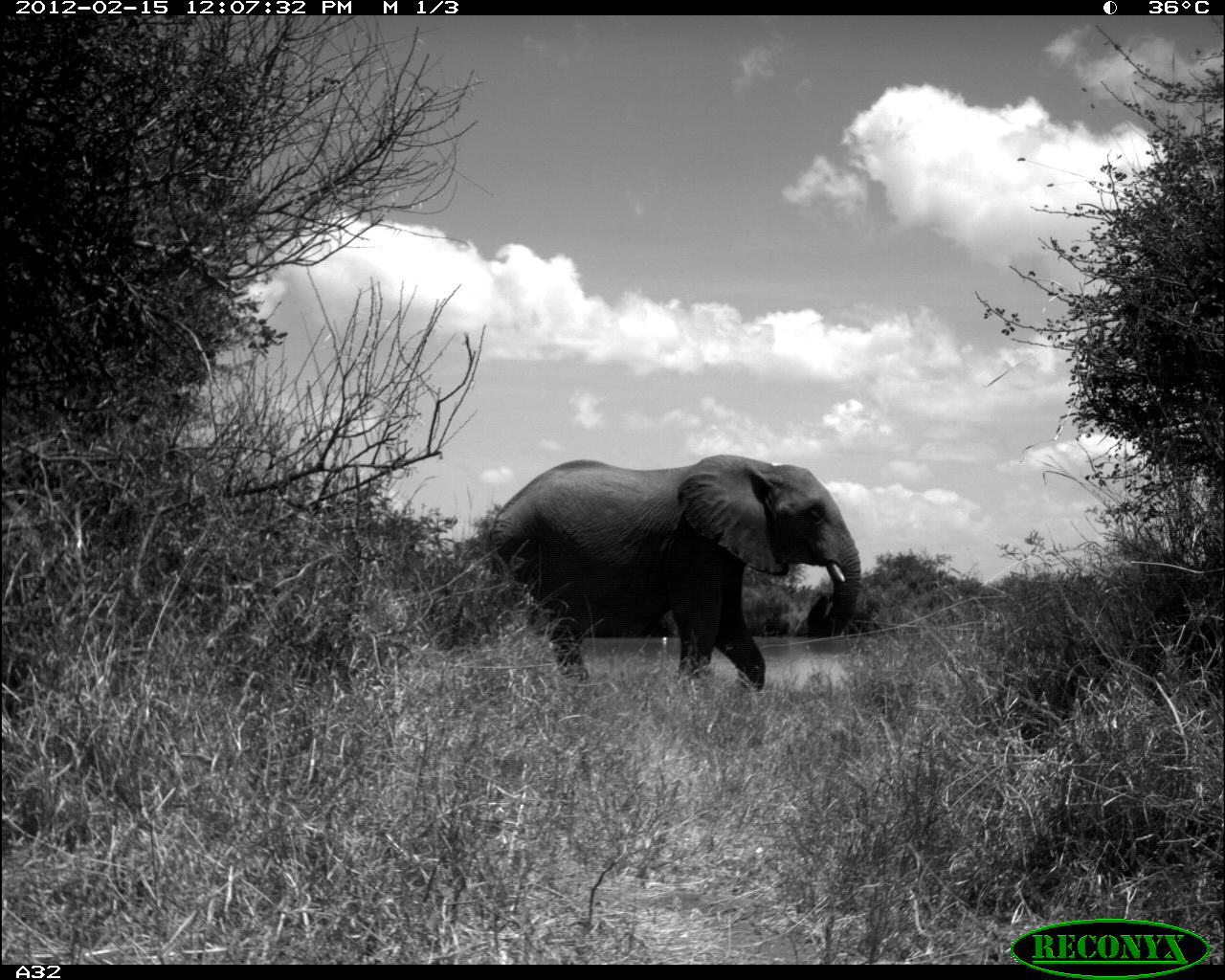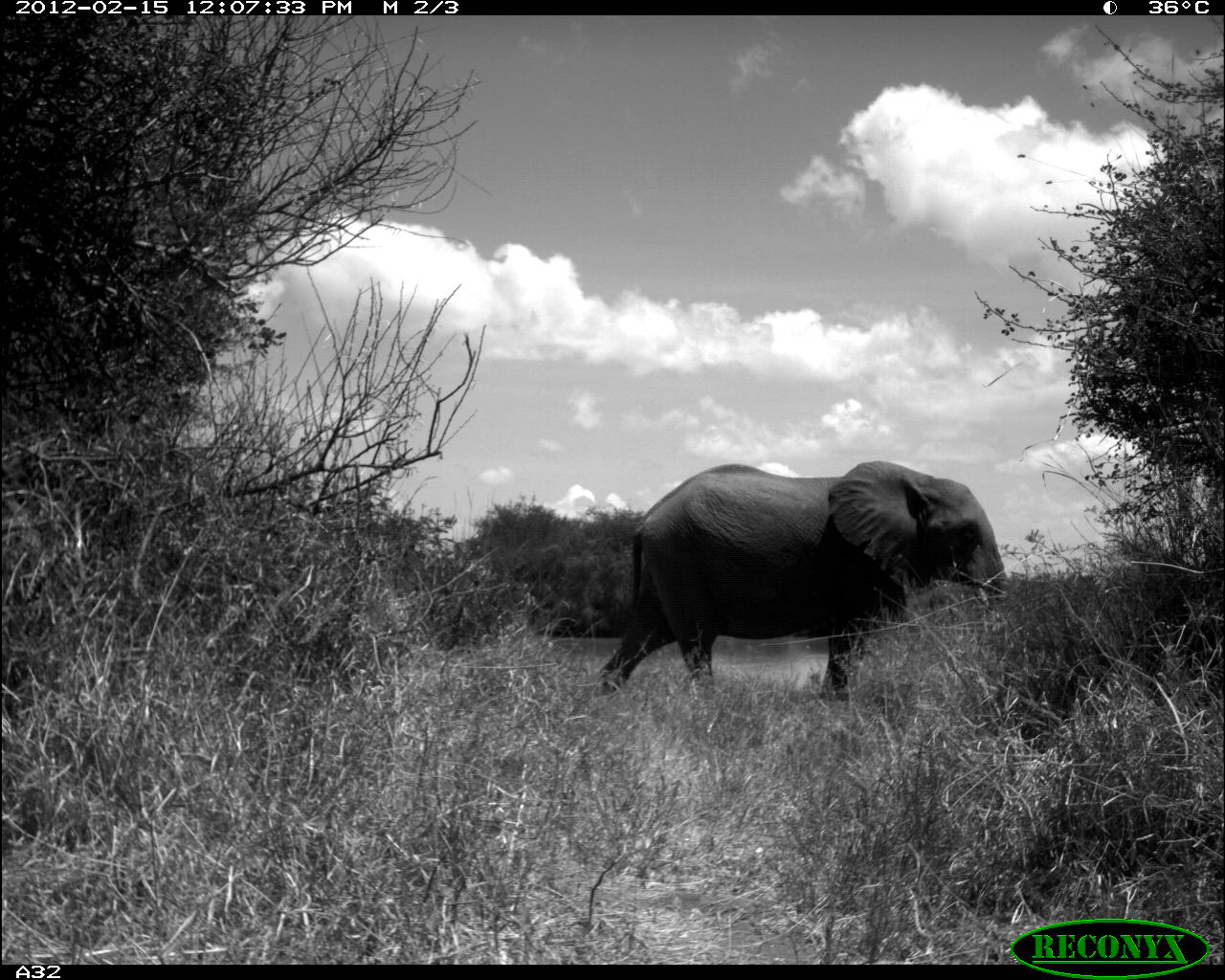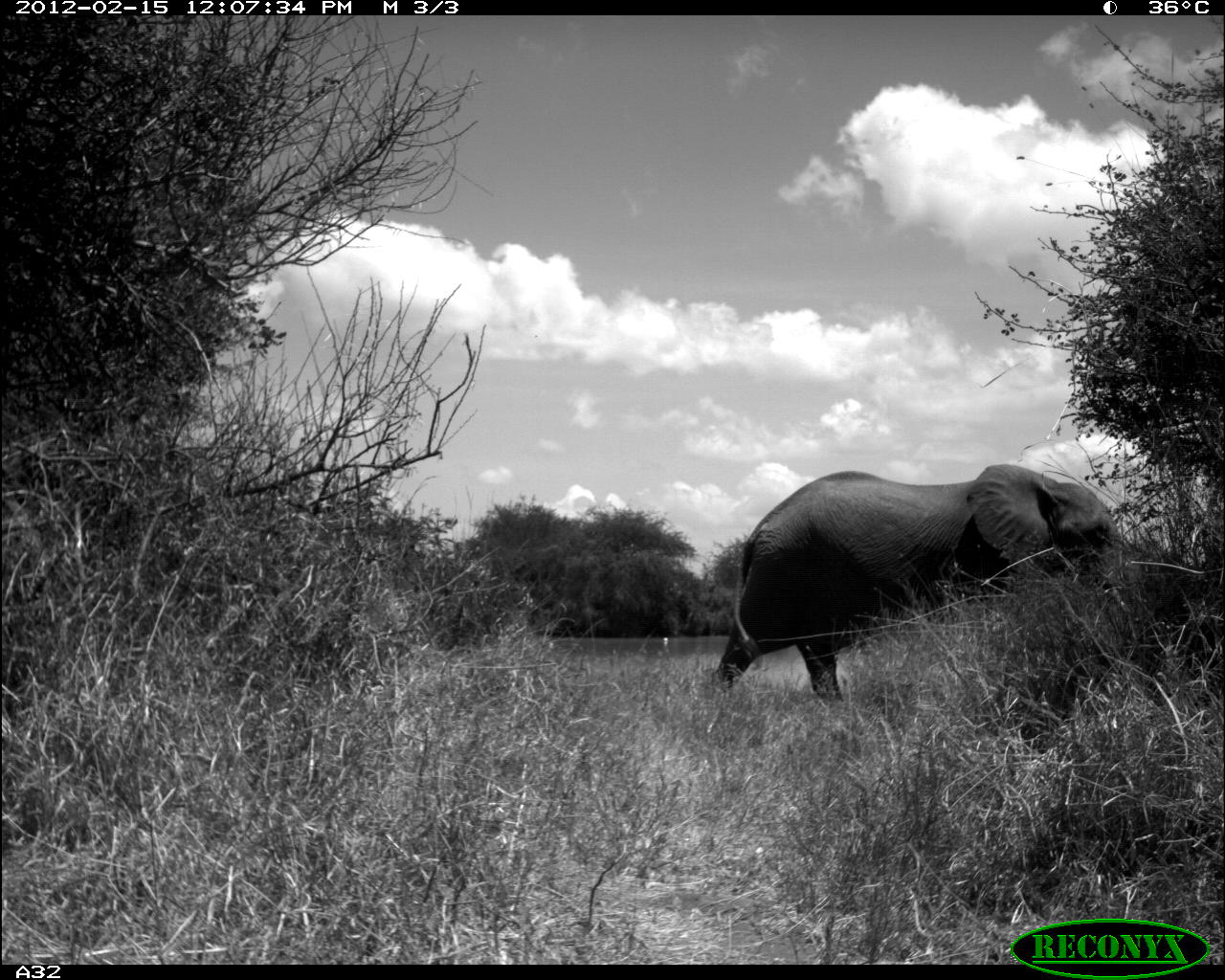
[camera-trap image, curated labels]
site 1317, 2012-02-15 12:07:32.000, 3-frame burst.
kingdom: Animalia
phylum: Chordata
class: Mammalia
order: Proboscidea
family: Elephantidae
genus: Loxodonta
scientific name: Loxodonta africana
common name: african bush elephant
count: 1